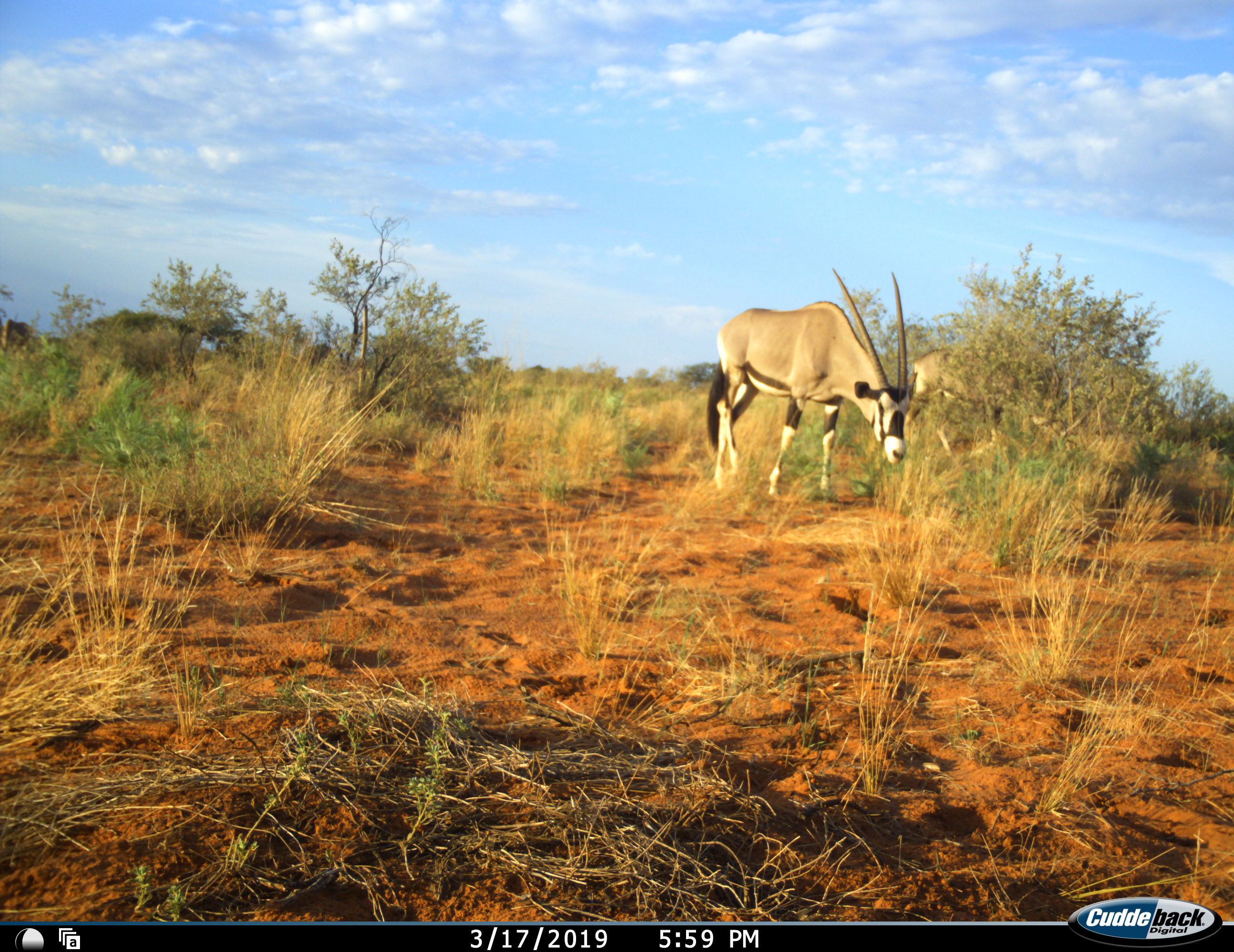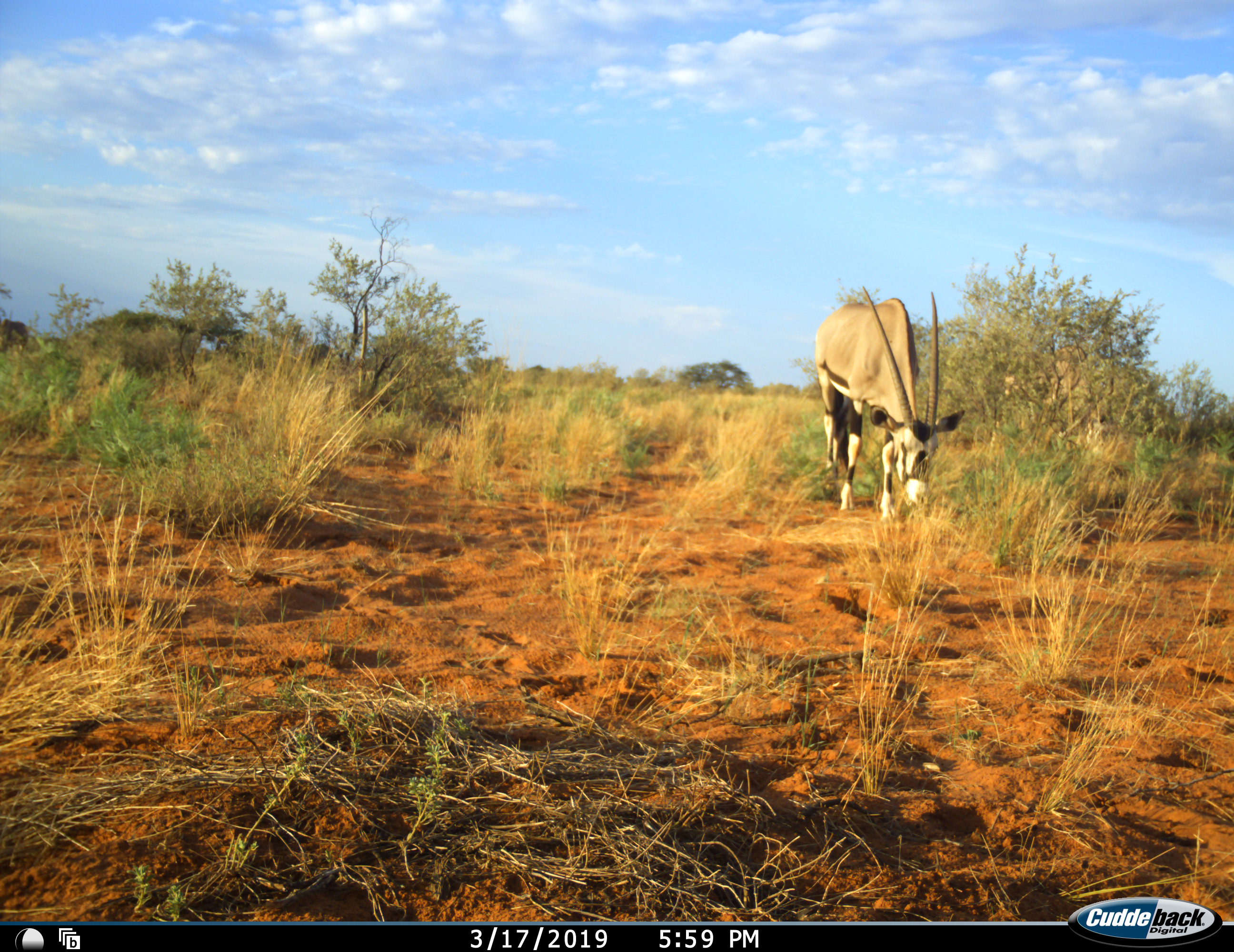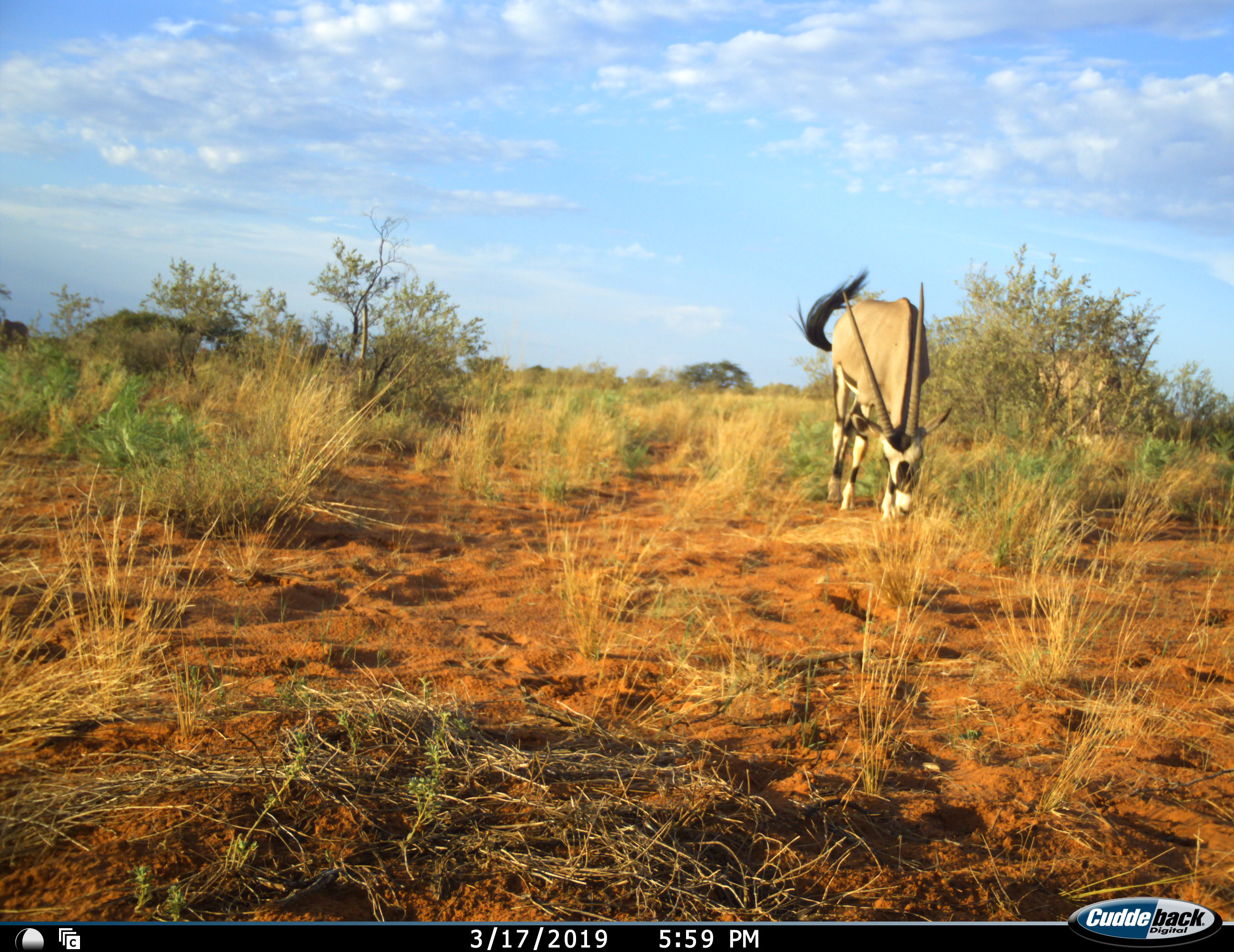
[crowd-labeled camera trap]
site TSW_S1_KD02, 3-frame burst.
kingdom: Animalia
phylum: Chordata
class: Mammalia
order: Artiodactyla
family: Bovidae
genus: Oryx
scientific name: Oryx gazella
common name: gemsbok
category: oryx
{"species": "oryx (gemsbok) (Oryx gazella)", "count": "2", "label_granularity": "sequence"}